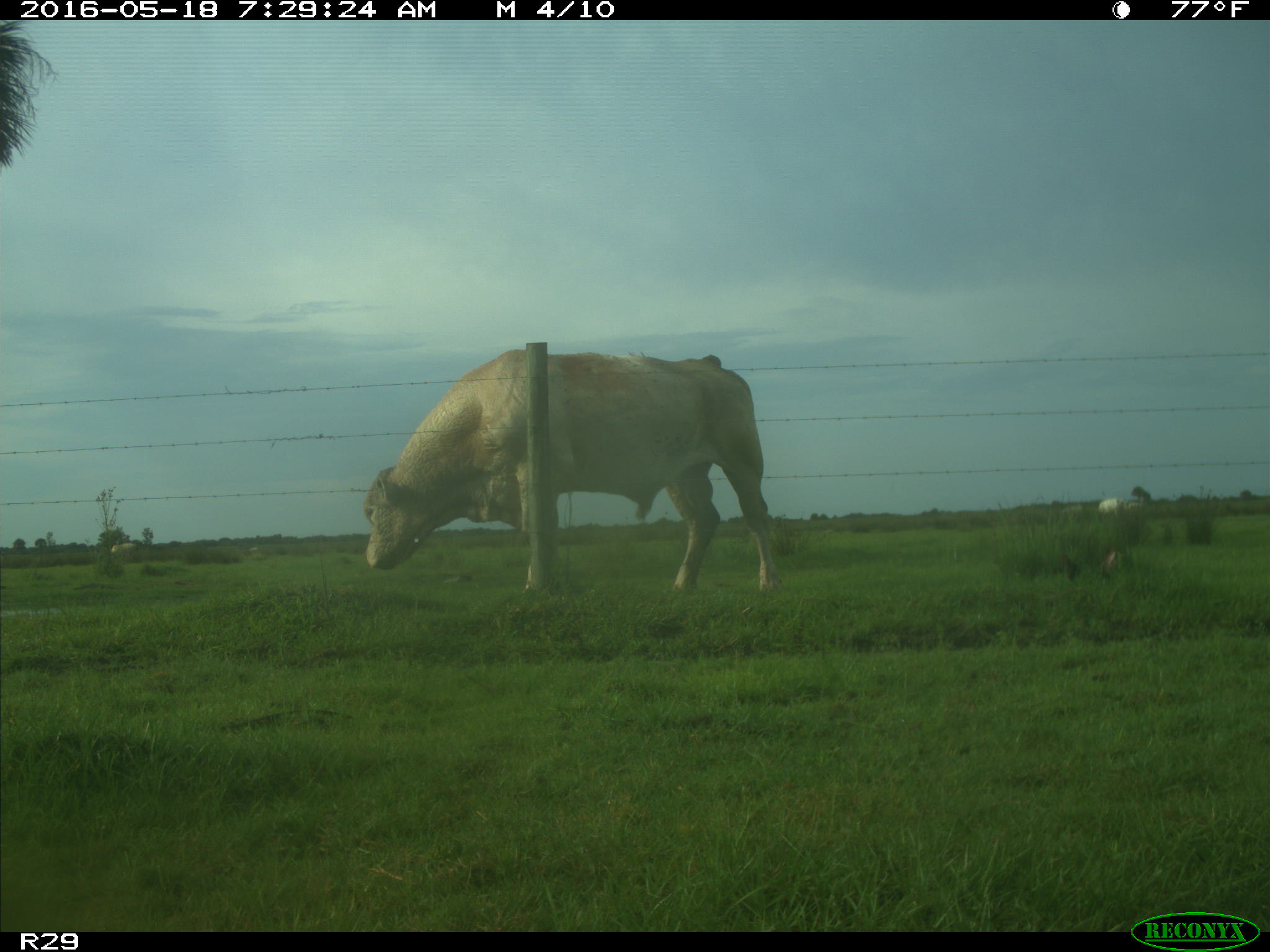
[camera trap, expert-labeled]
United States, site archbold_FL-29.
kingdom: Animalia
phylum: Chordata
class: Mammalia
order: Artiodactyla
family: Bovidae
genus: Bos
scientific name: Bos taurus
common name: domestic cow